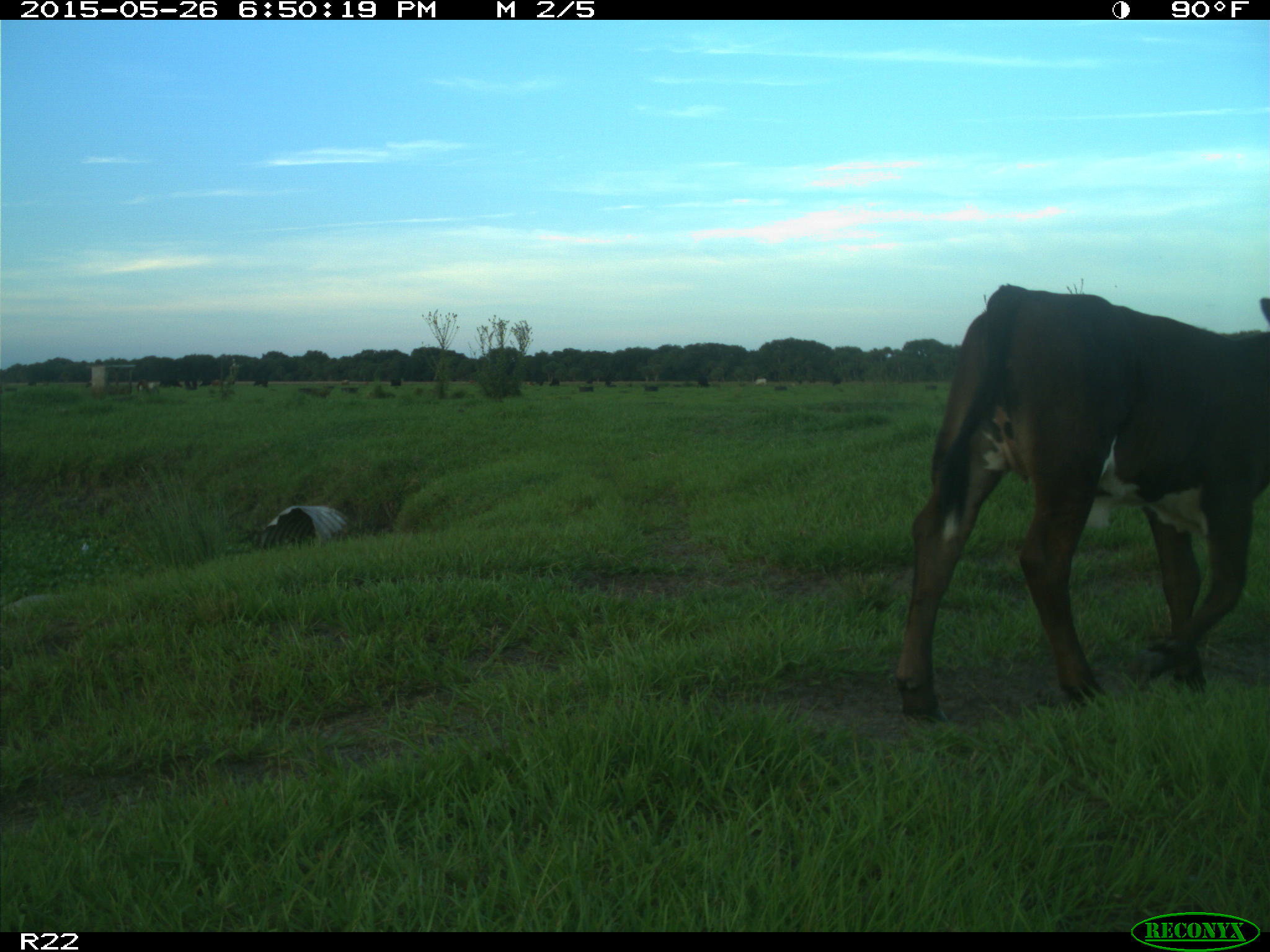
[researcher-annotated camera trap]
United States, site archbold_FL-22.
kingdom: Animalia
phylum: Chordata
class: Mammalia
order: Artiodactyla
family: Bovidae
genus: Bos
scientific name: Bos taurus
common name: domestic cow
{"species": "Bos taurus (domestic cow)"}